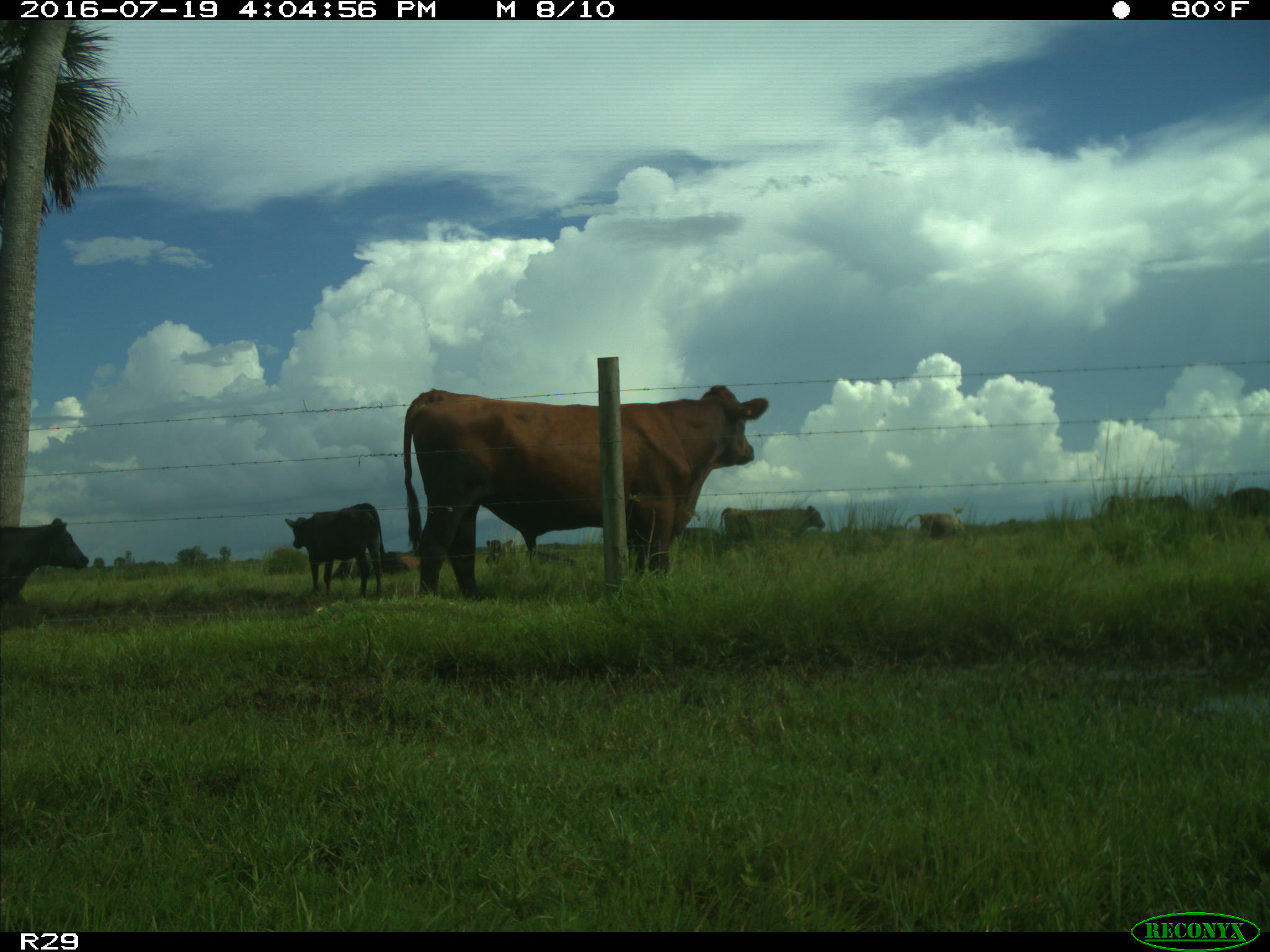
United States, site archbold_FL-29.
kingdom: Animalia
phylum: Chordata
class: Mammalia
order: Artiodactyla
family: Bovidae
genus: Bos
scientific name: Bos taurus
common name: domestic cow